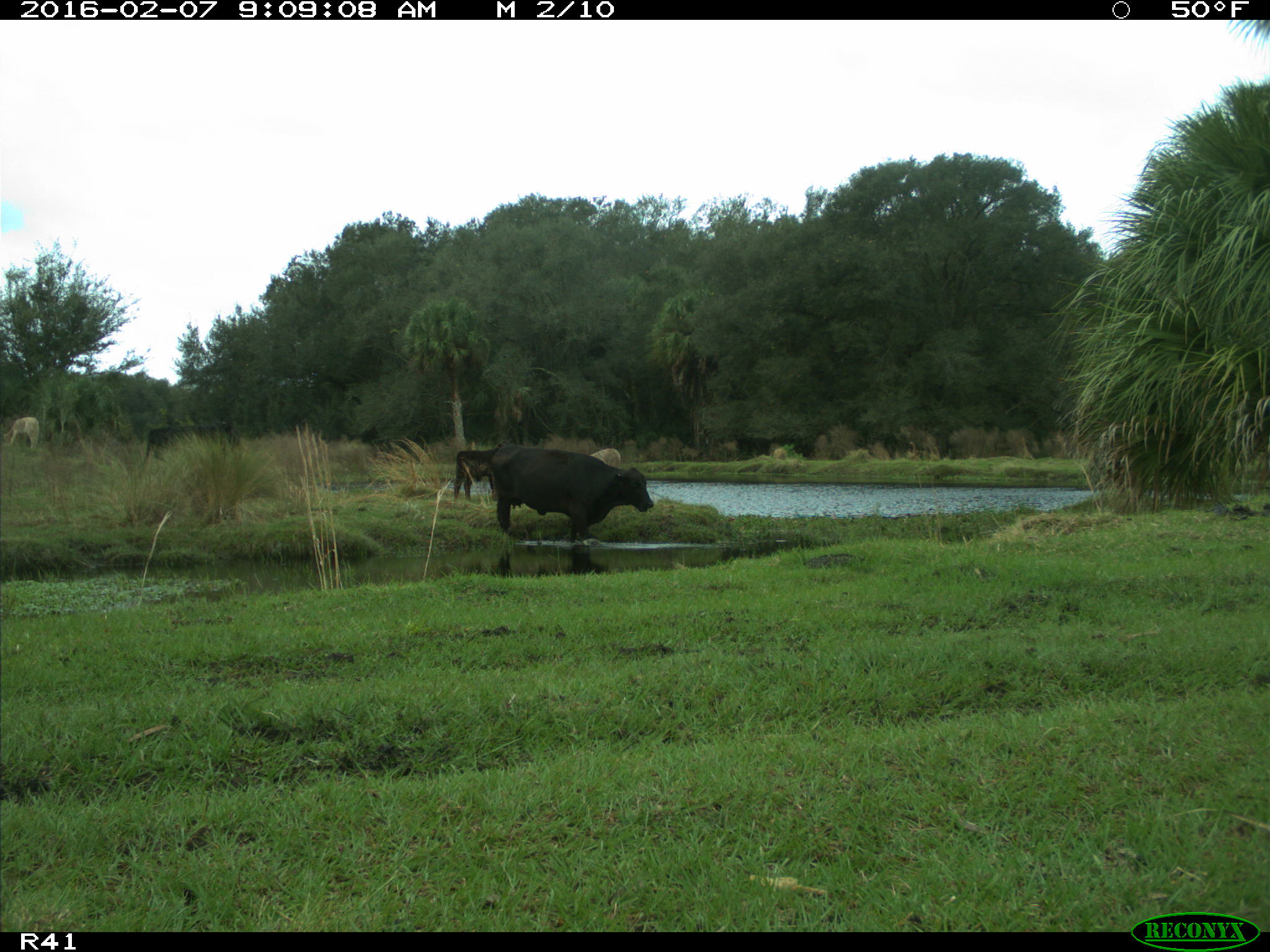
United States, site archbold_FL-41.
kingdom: Animalia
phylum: Chordata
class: Mammalia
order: Artiodactyla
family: Bovidae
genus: Bos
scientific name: Bos taurus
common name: domestic cow